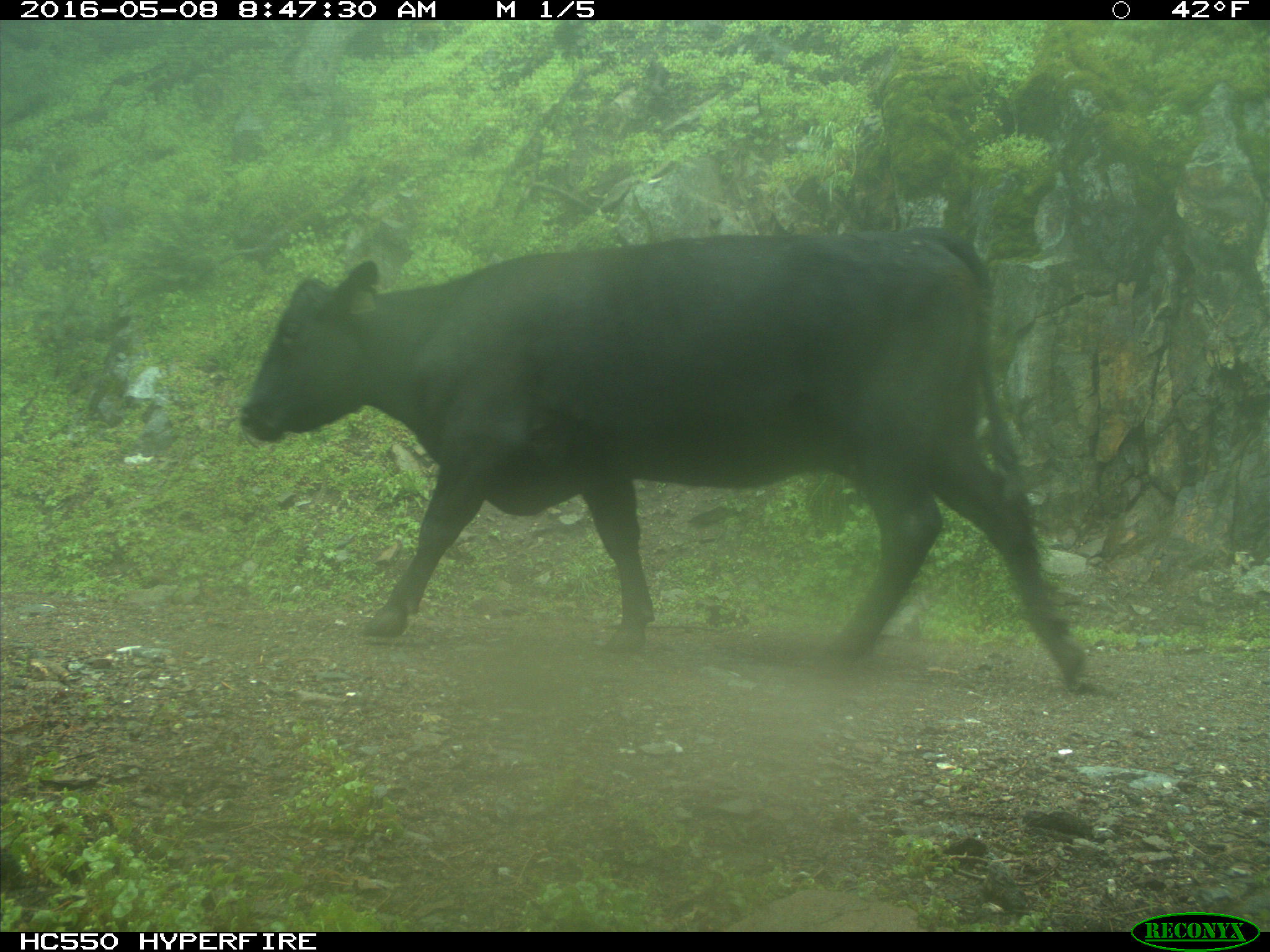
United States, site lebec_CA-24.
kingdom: Animalia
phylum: Chordata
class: Mammalia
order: Artiodactyla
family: Bovidae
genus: Bos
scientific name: Bos taurus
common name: domestic cow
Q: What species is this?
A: Bos taurus (domestic cow).